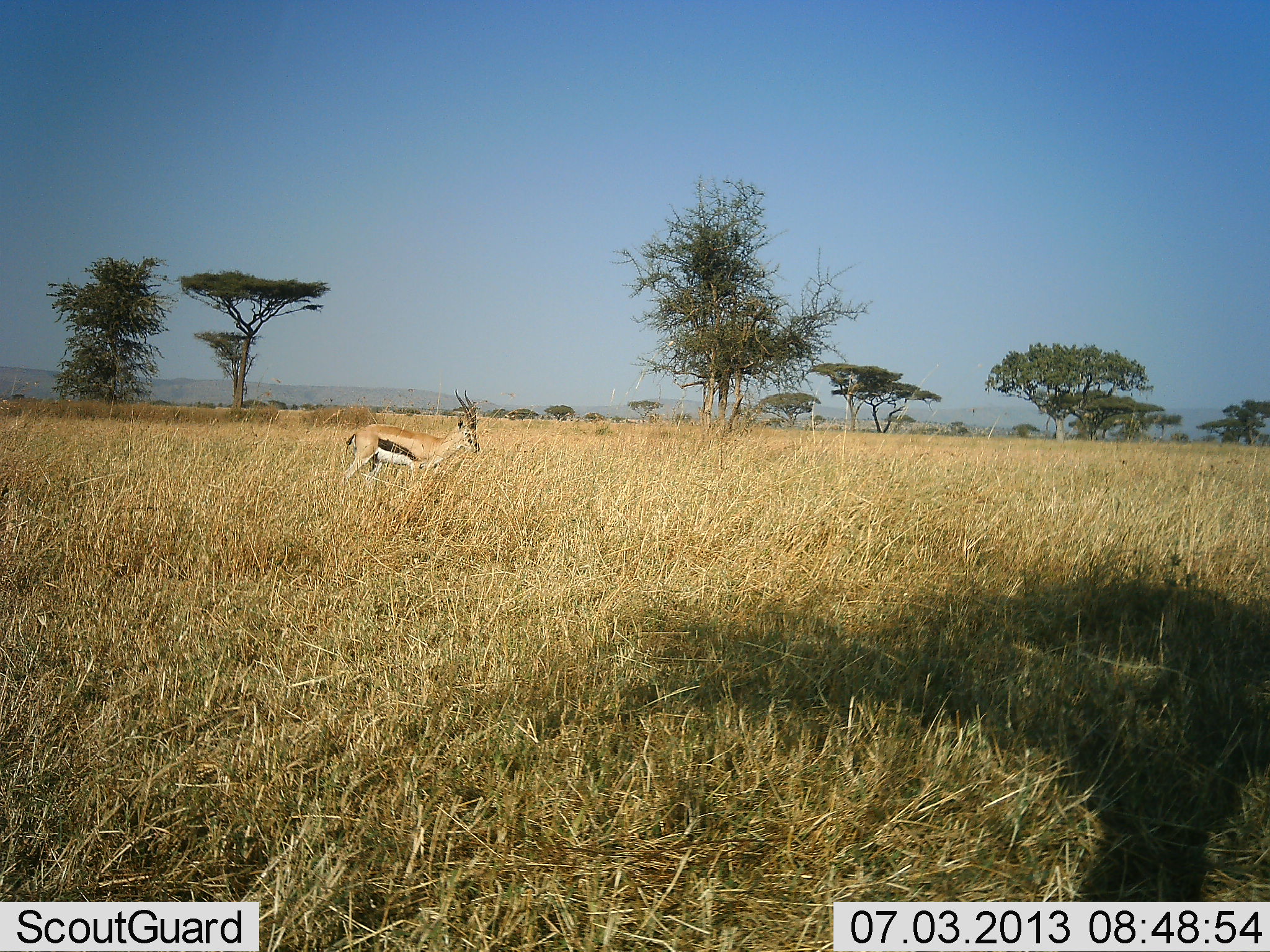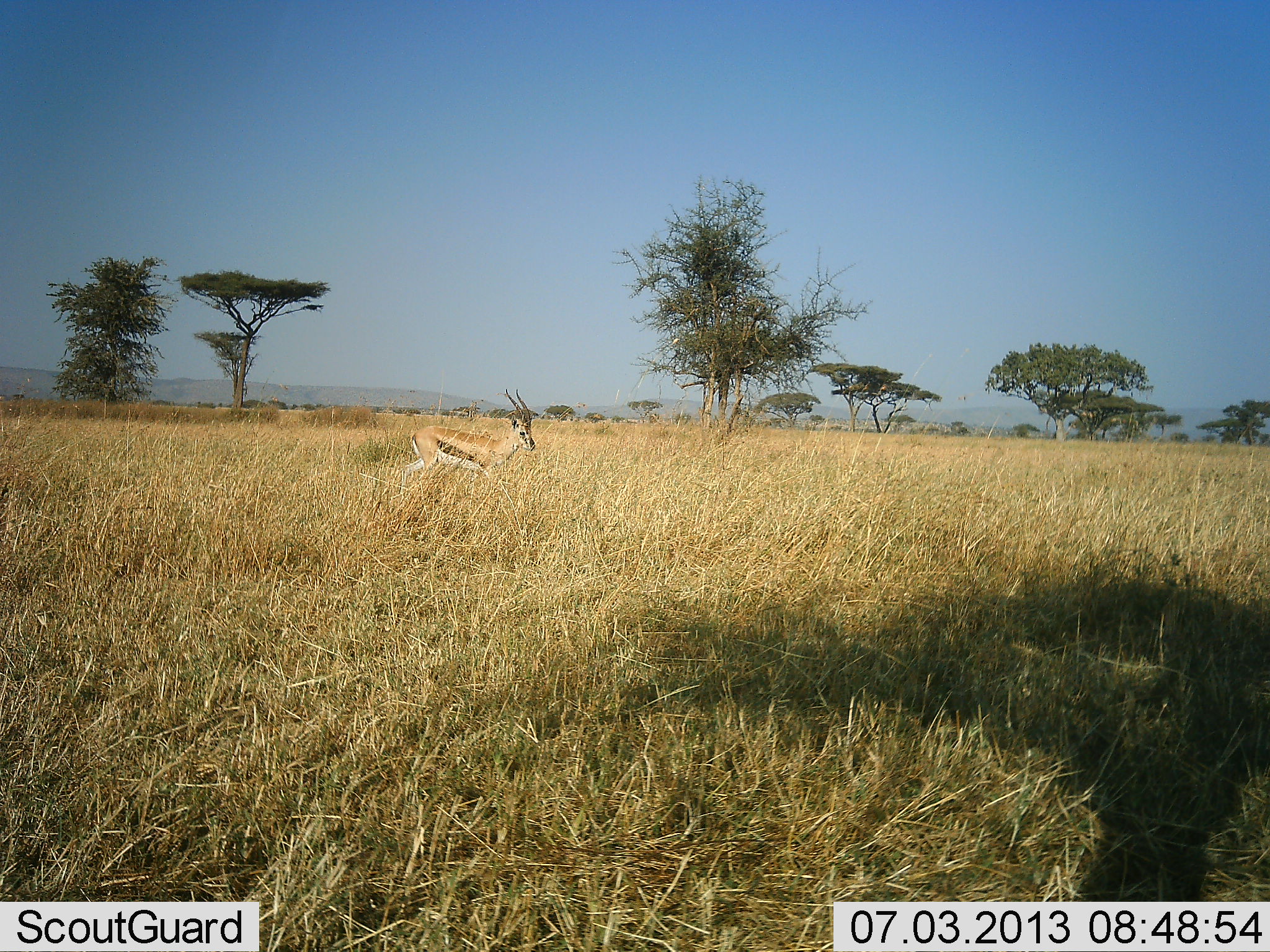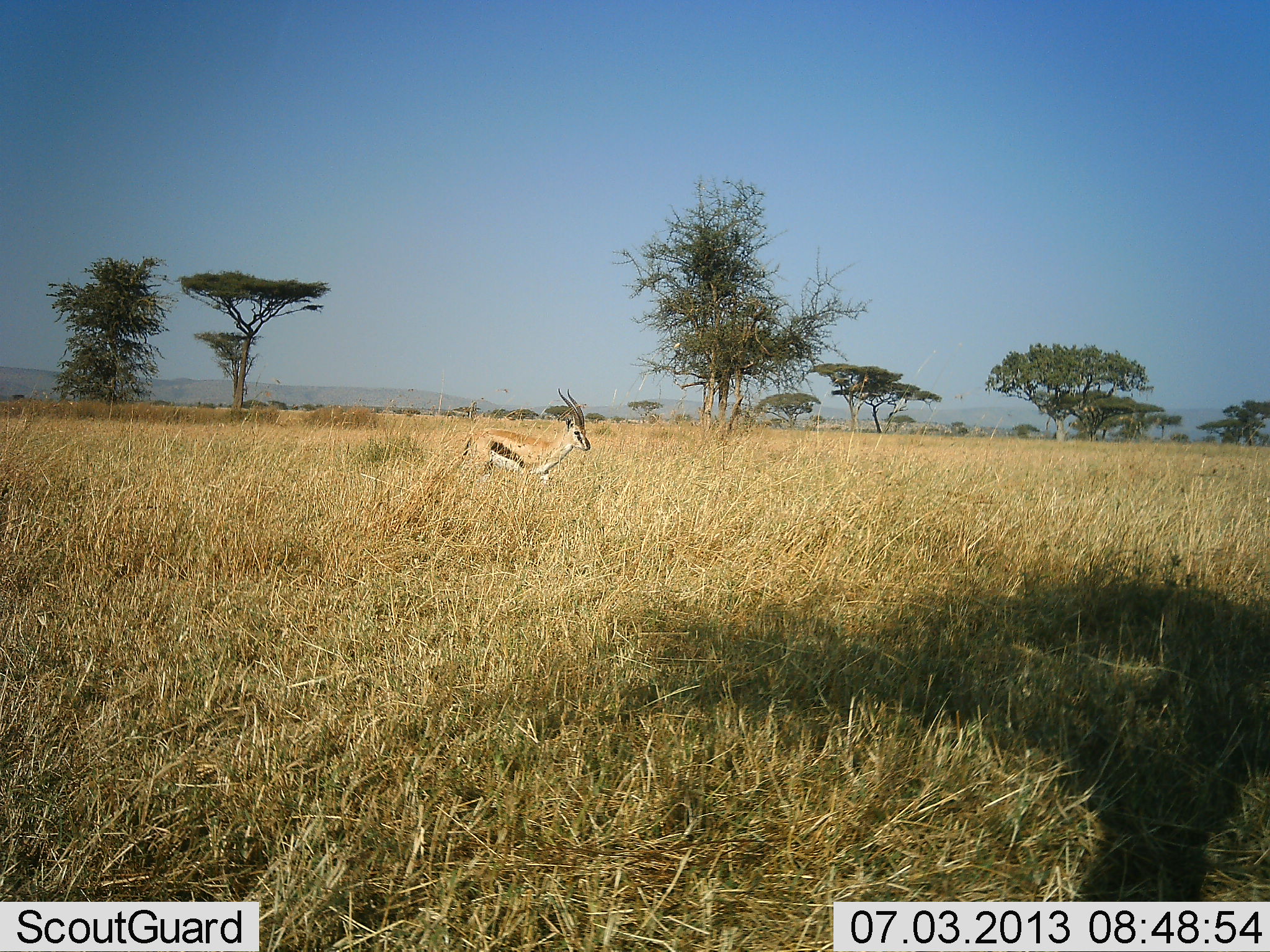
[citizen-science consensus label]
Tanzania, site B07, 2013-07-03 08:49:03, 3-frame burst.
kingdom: Animalia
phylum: Chordata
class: Mammalia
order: Artiodactyla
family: Bovidae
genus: Eudorcas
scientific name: Eudorcas thomsonii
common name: thomson's gazelle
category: gazellethomsons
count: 1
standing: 12%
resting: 0%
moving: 92%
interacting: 0%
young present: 0%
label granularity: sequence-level